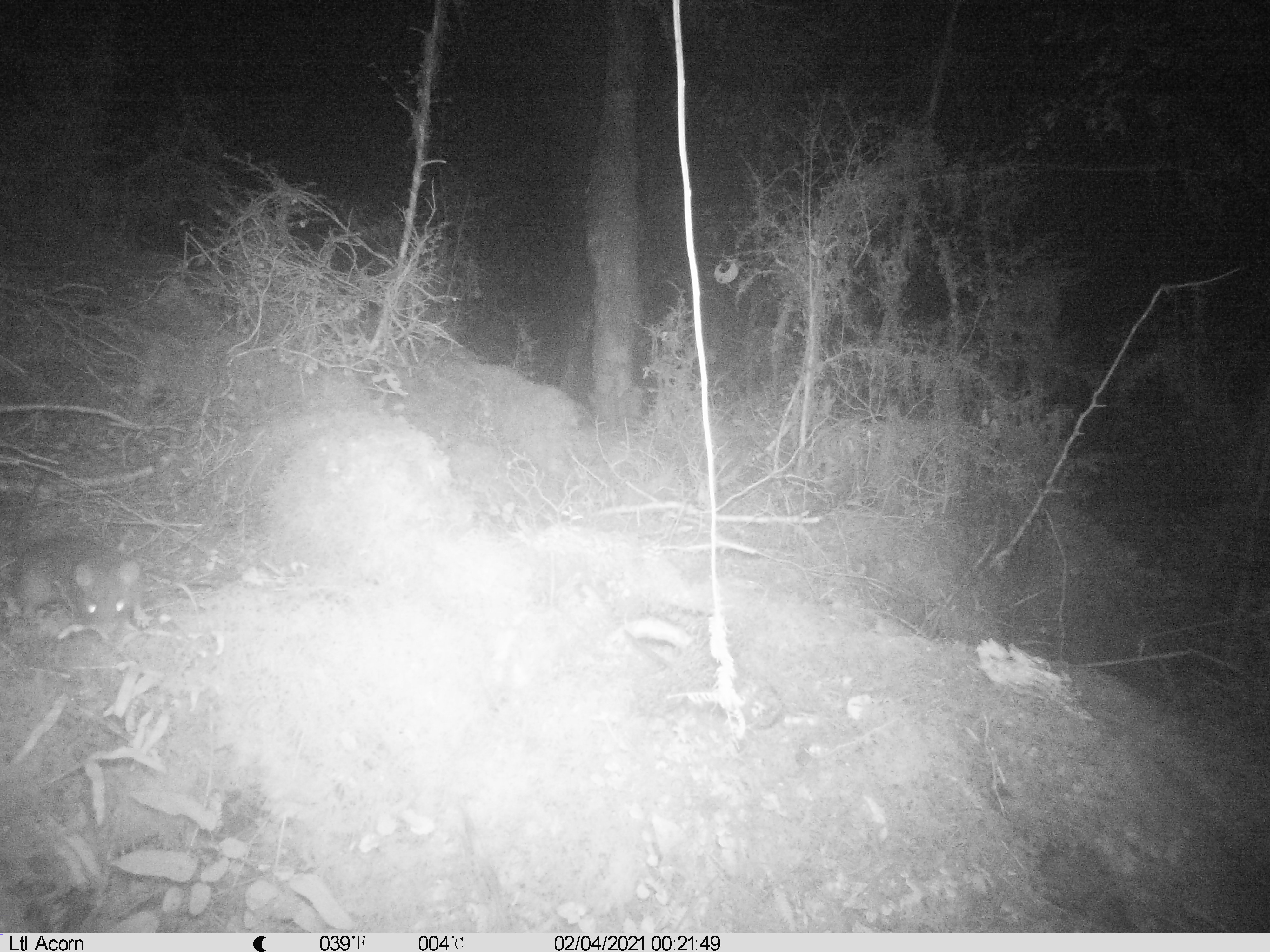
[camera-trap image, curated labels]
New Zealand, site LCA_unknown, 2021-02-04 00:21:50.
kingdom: Animalia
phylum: Chordata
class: Mammalia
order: Rodentia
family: Muridae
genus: Rattus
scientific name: Rattus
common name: rat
Rat (Rattus).